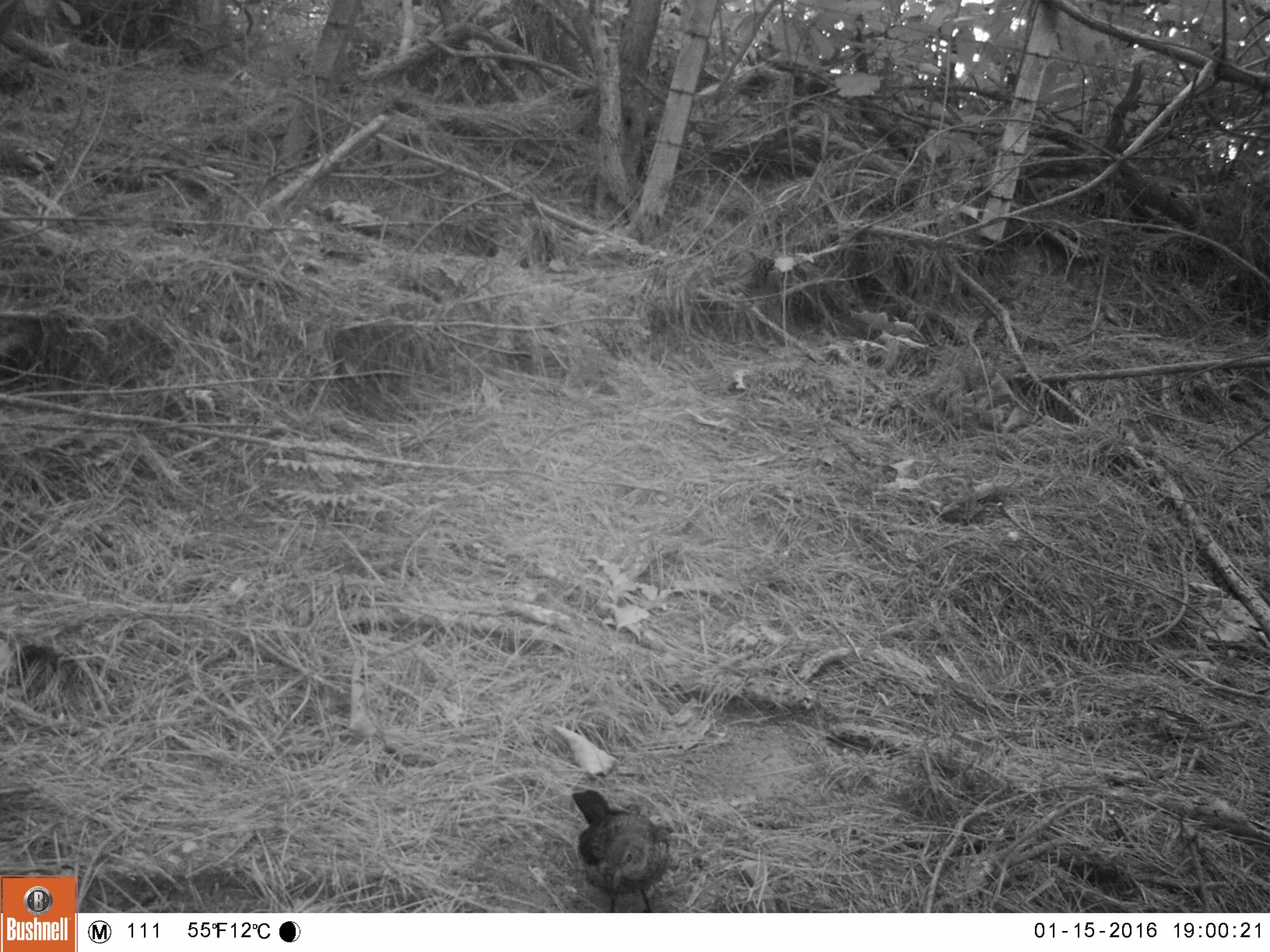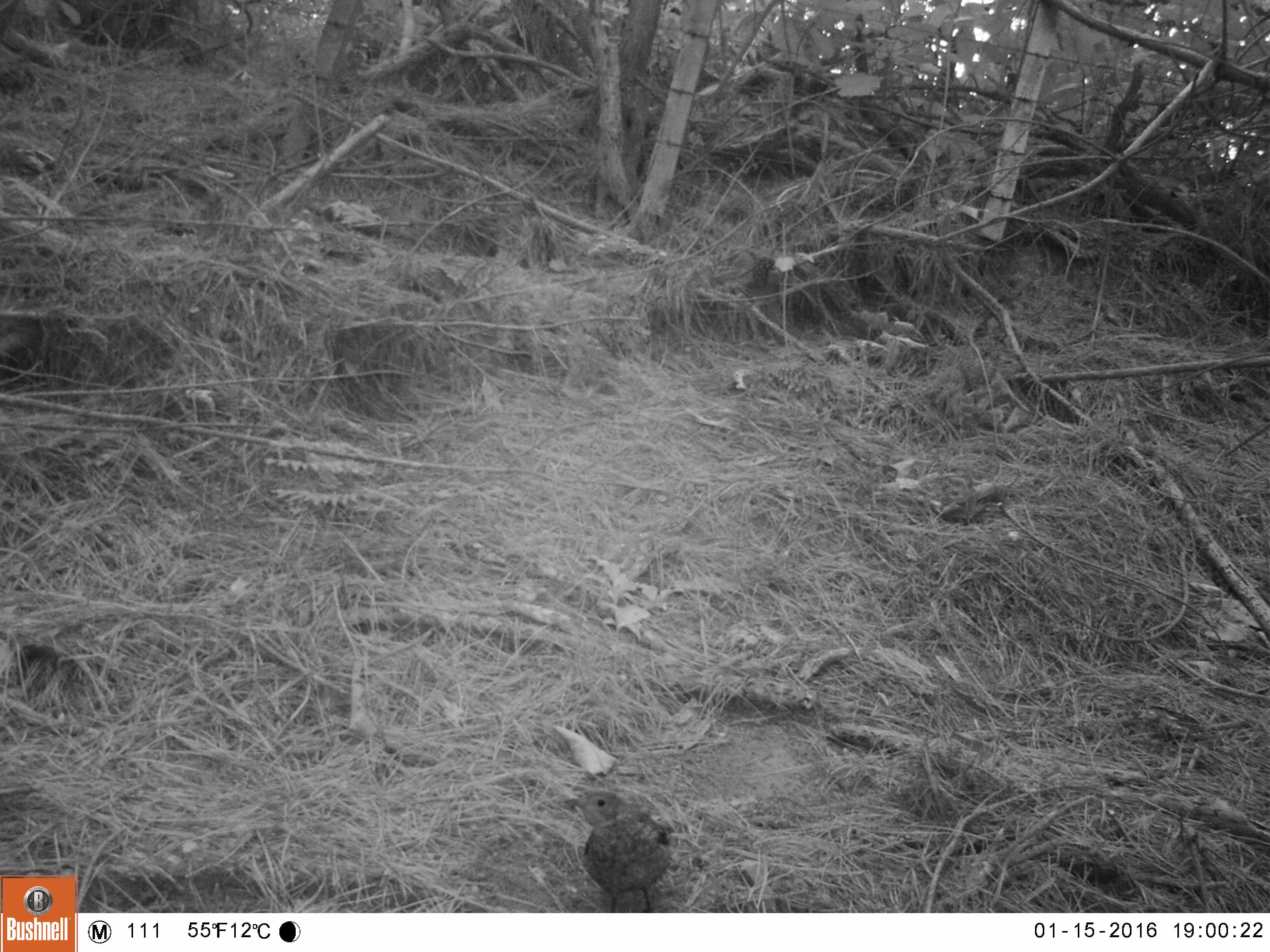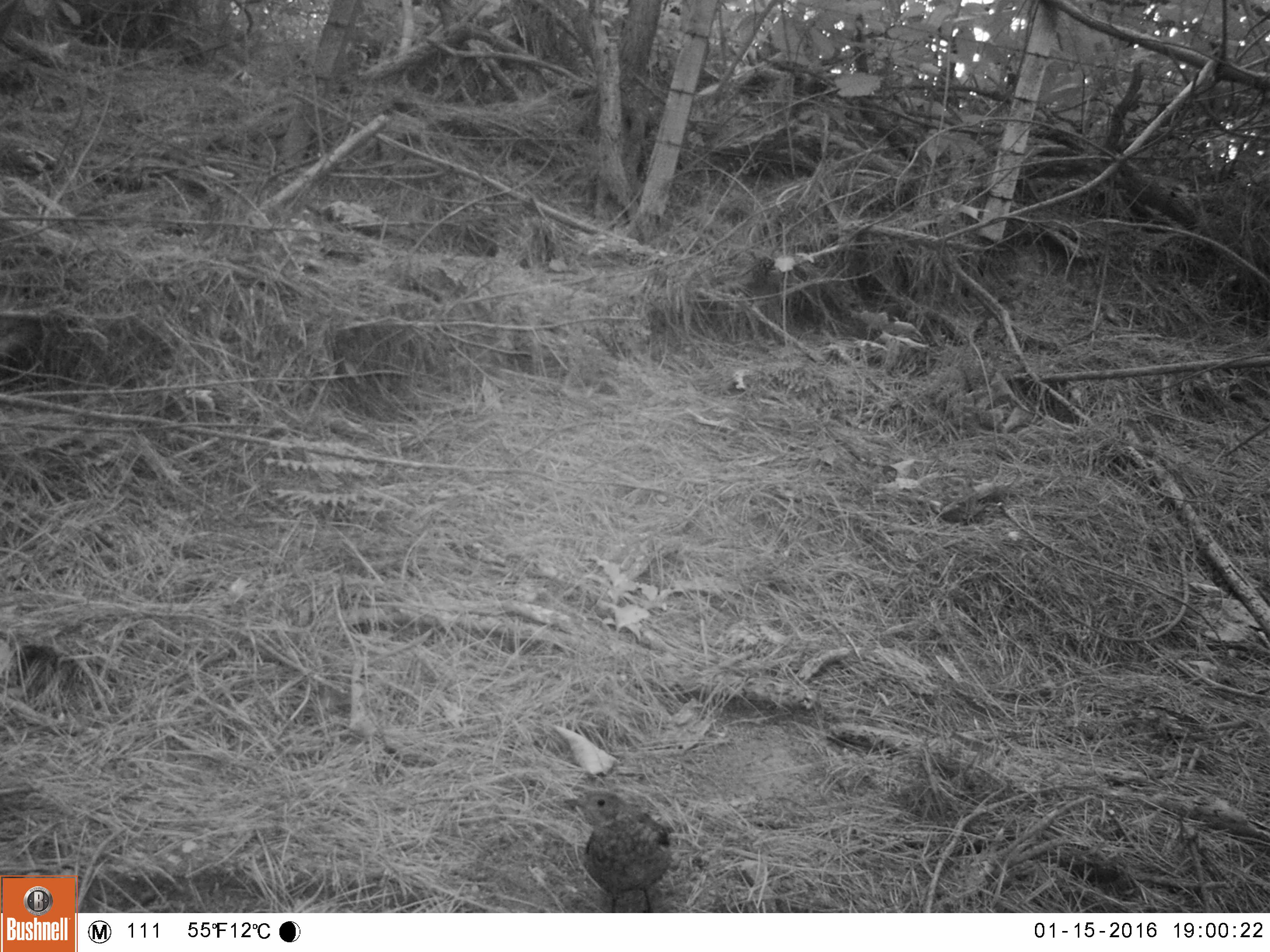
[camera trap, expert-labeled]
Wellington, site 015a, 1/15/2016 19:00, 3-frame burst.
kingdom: Animalia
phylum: Chordata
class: Aves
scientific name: Aves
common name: bird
Bird (Aves).